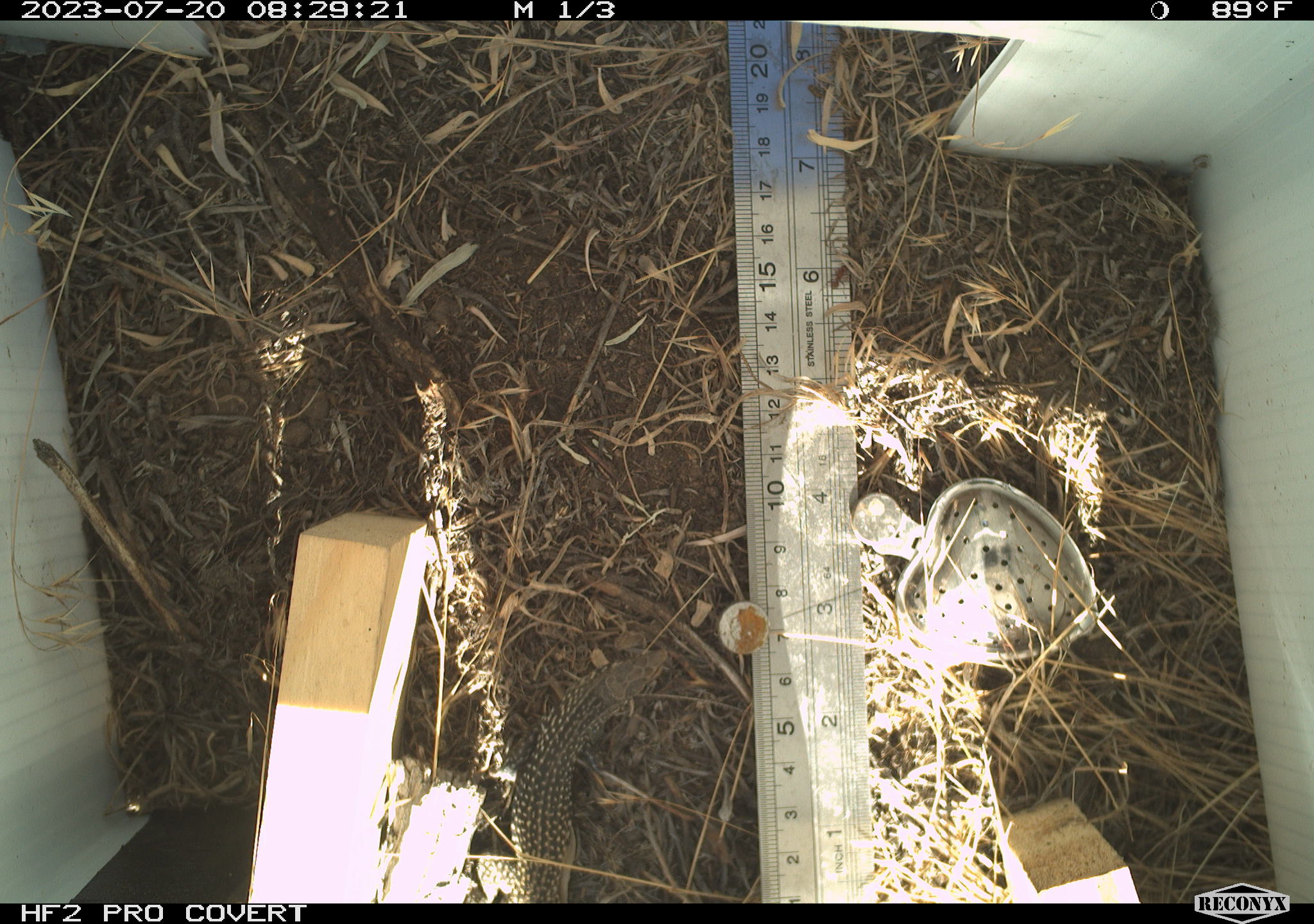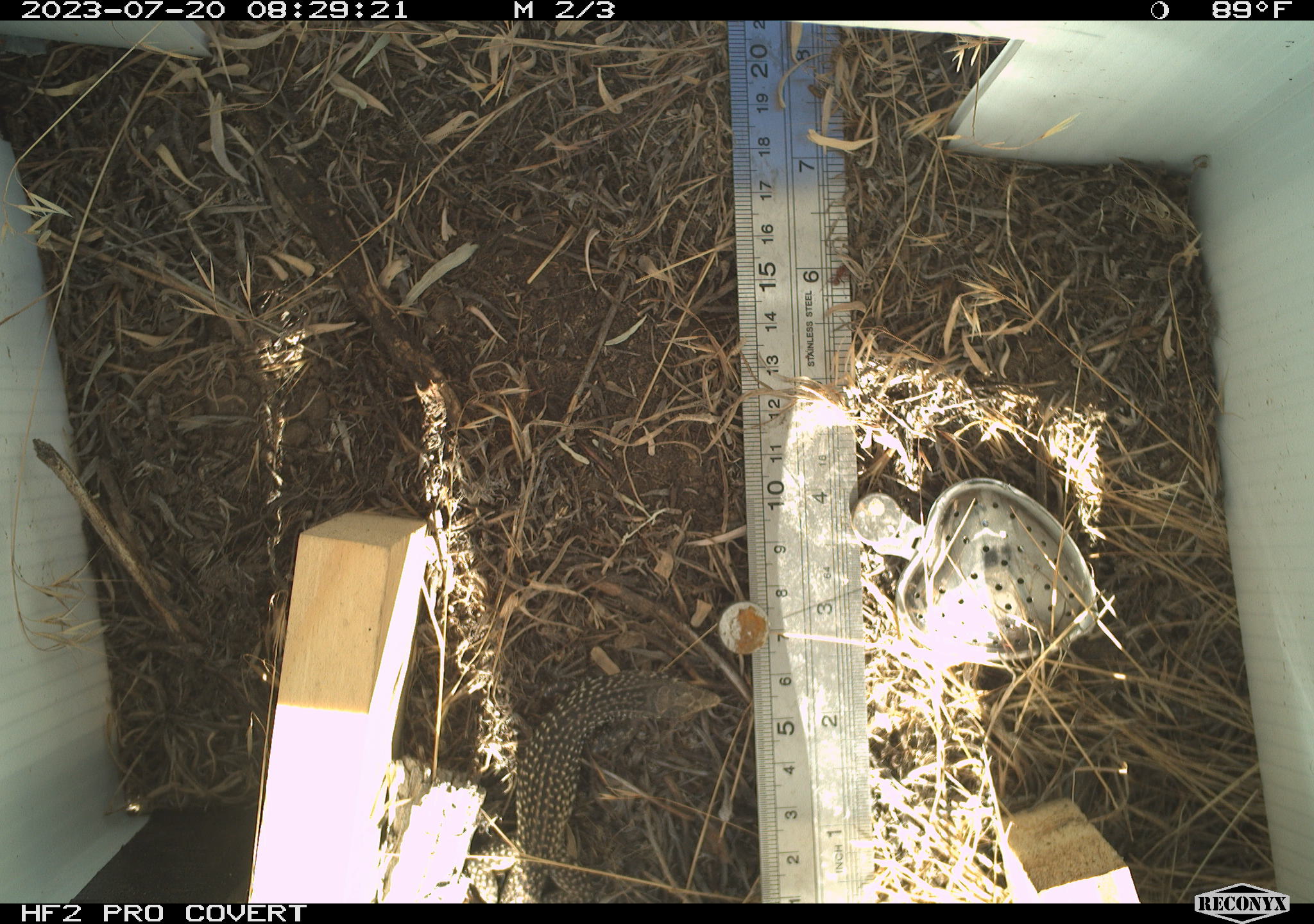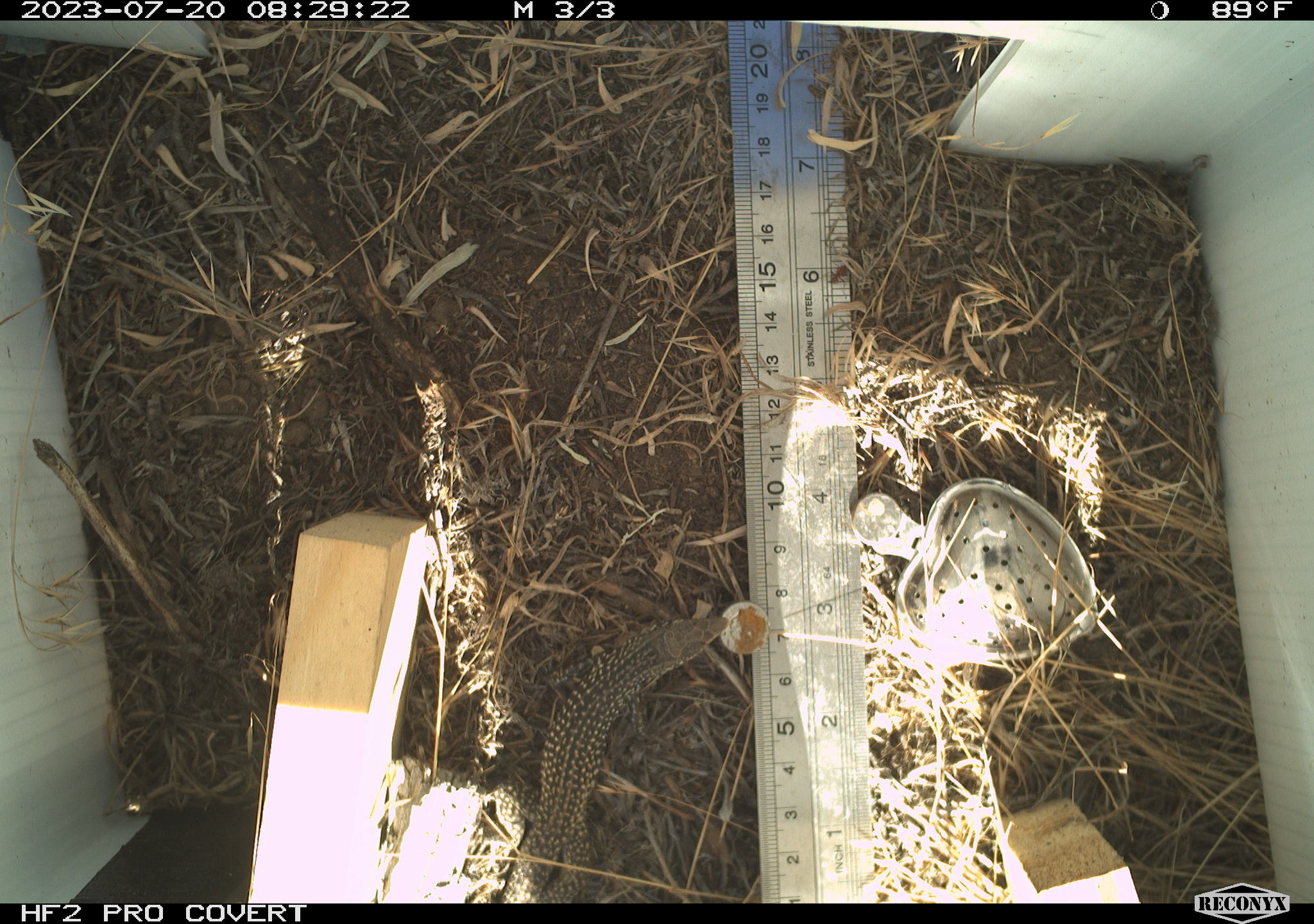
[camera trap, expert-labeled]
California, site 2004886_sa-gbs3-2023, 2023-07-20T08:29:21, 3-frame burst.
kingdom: Animalia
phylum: Chordata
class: Reptilia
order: Squamata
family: Teiidae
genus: Aspidoscelis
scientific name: Aspidoscelis tigris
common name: western whiptail